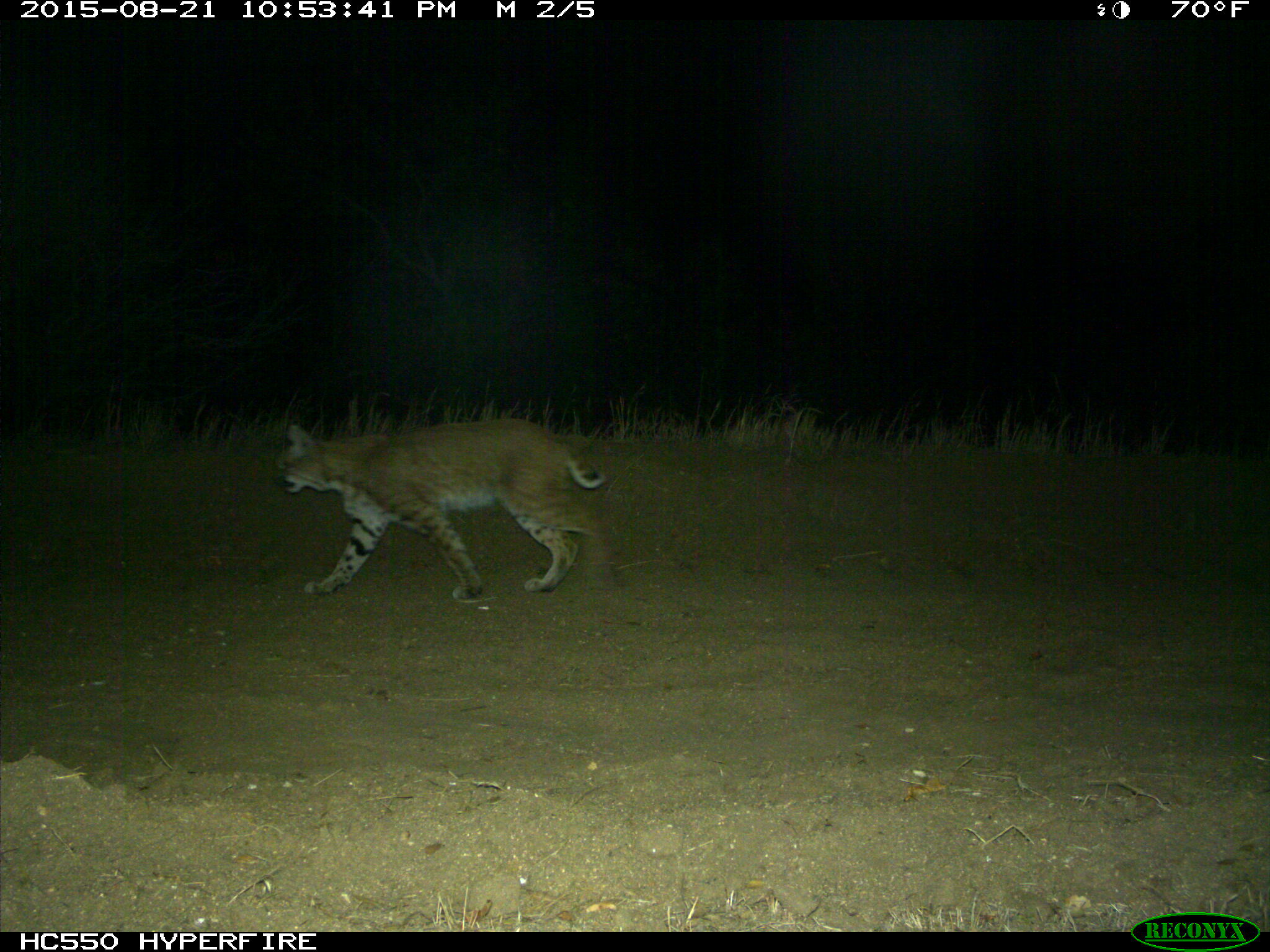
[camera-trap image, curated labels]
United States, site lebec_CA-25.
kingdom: Animalia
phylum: Chordata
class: Mammalia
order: Carnivora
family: Felidae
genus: Lynx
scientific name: Lynx rufus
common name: bobcat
Lynx rufus (bobcat).